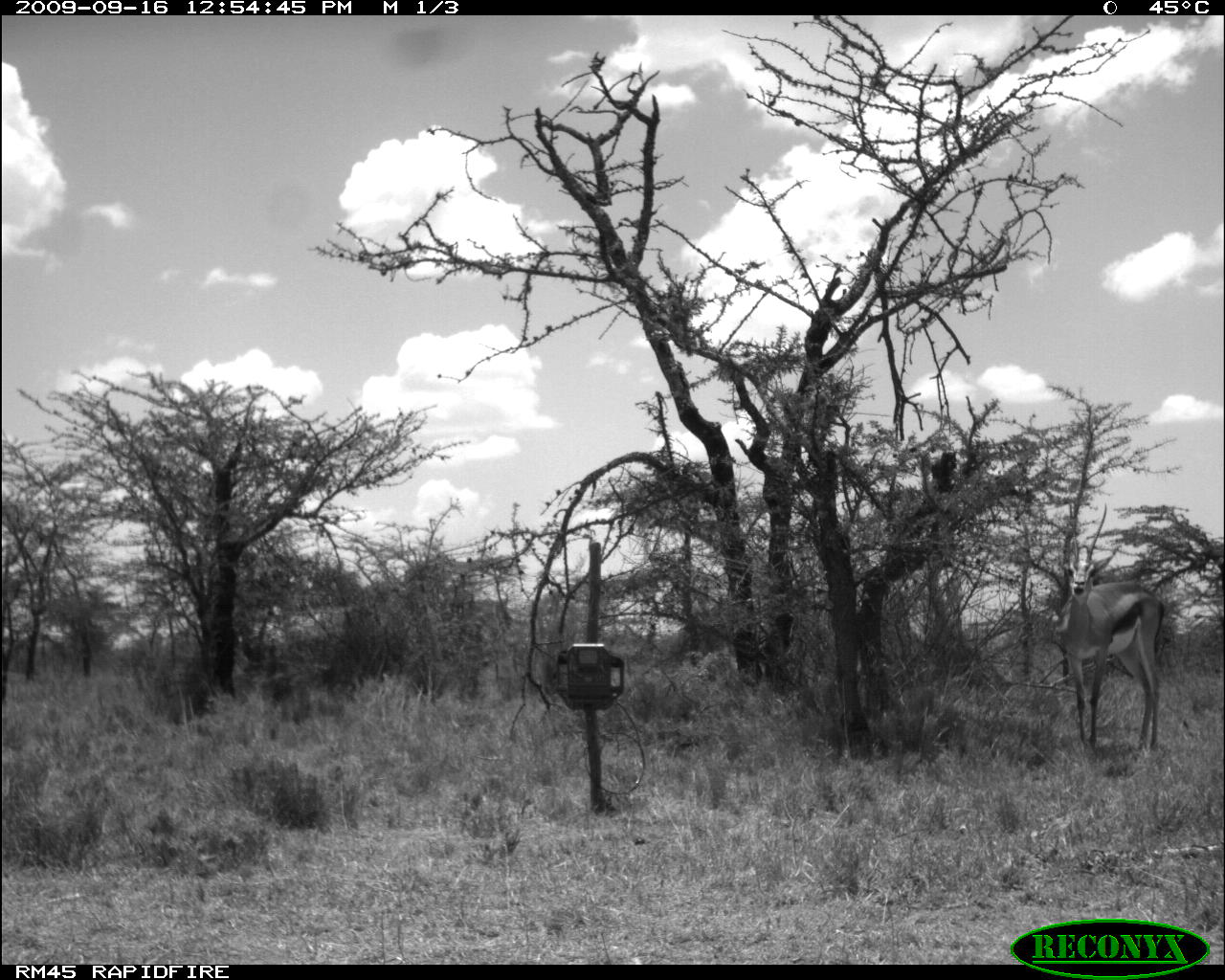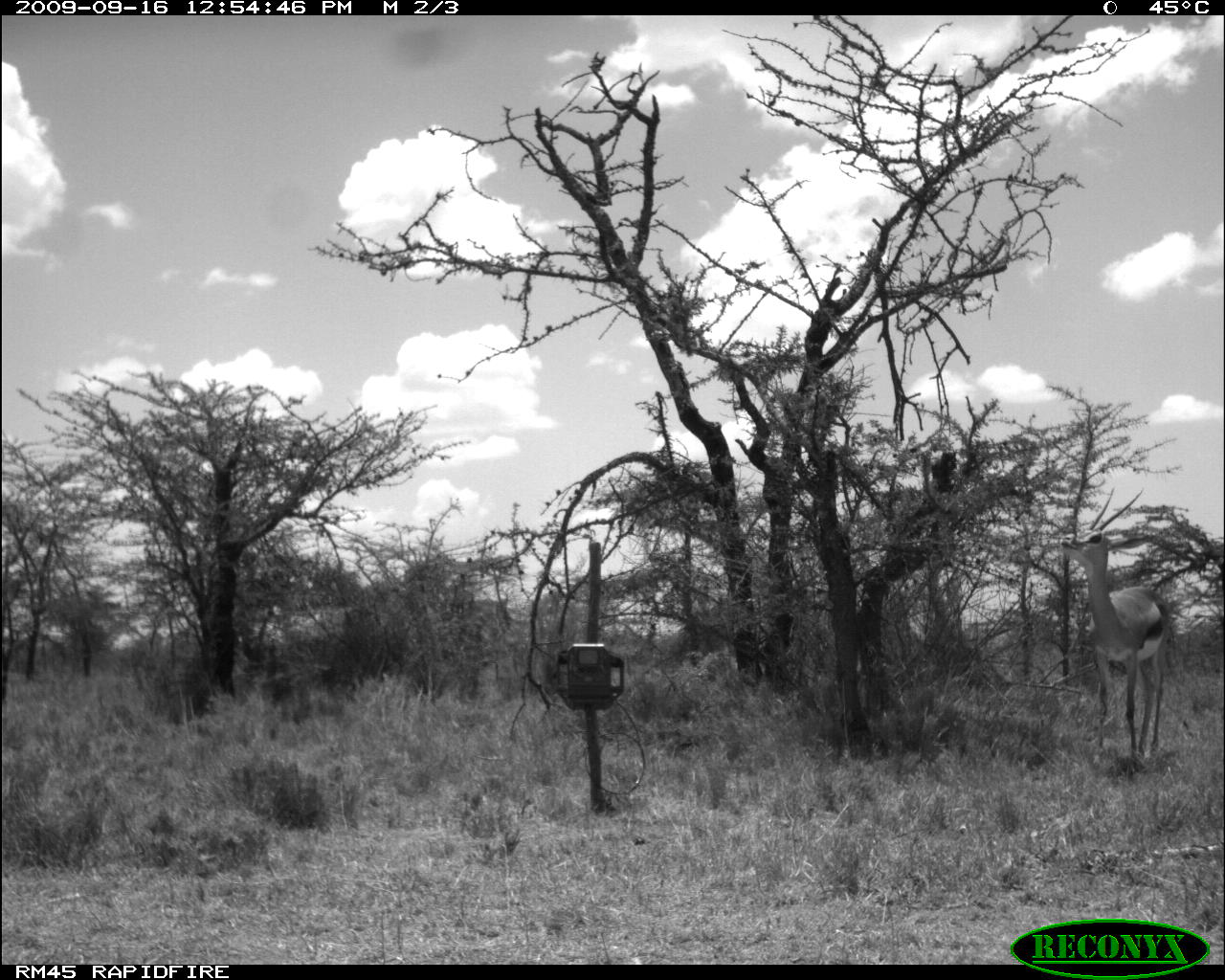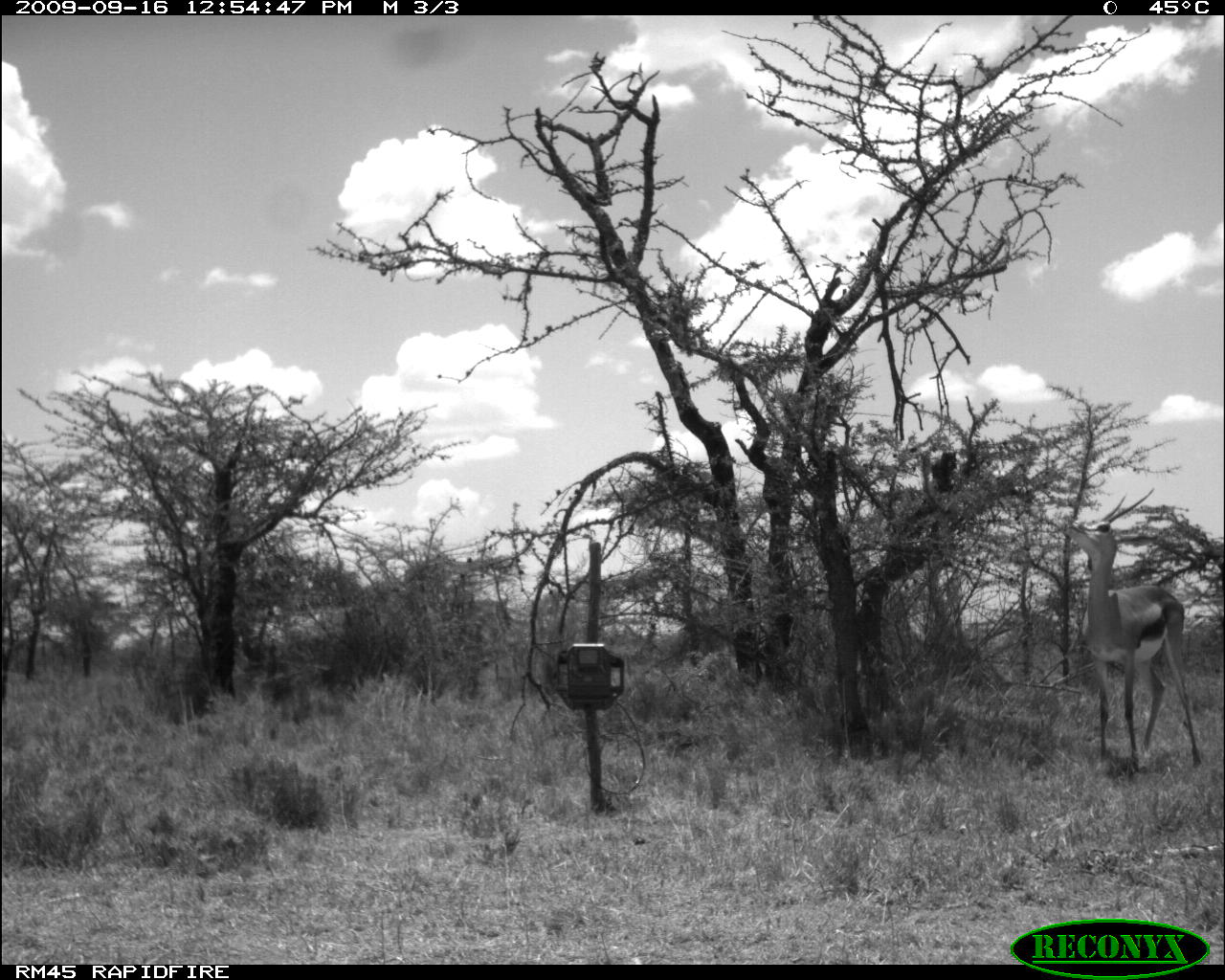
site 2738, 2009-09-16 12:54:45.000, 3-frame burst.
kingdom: Animalia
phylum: Chordata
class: Mammalia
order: Artiodactyla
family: Bovidae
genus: Nanger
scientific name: Nanger granti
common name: grant's gazelle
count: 1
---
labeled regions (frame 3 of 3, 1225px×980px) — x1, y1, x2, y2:
nanger granti: 1065, 486, 1199, 768